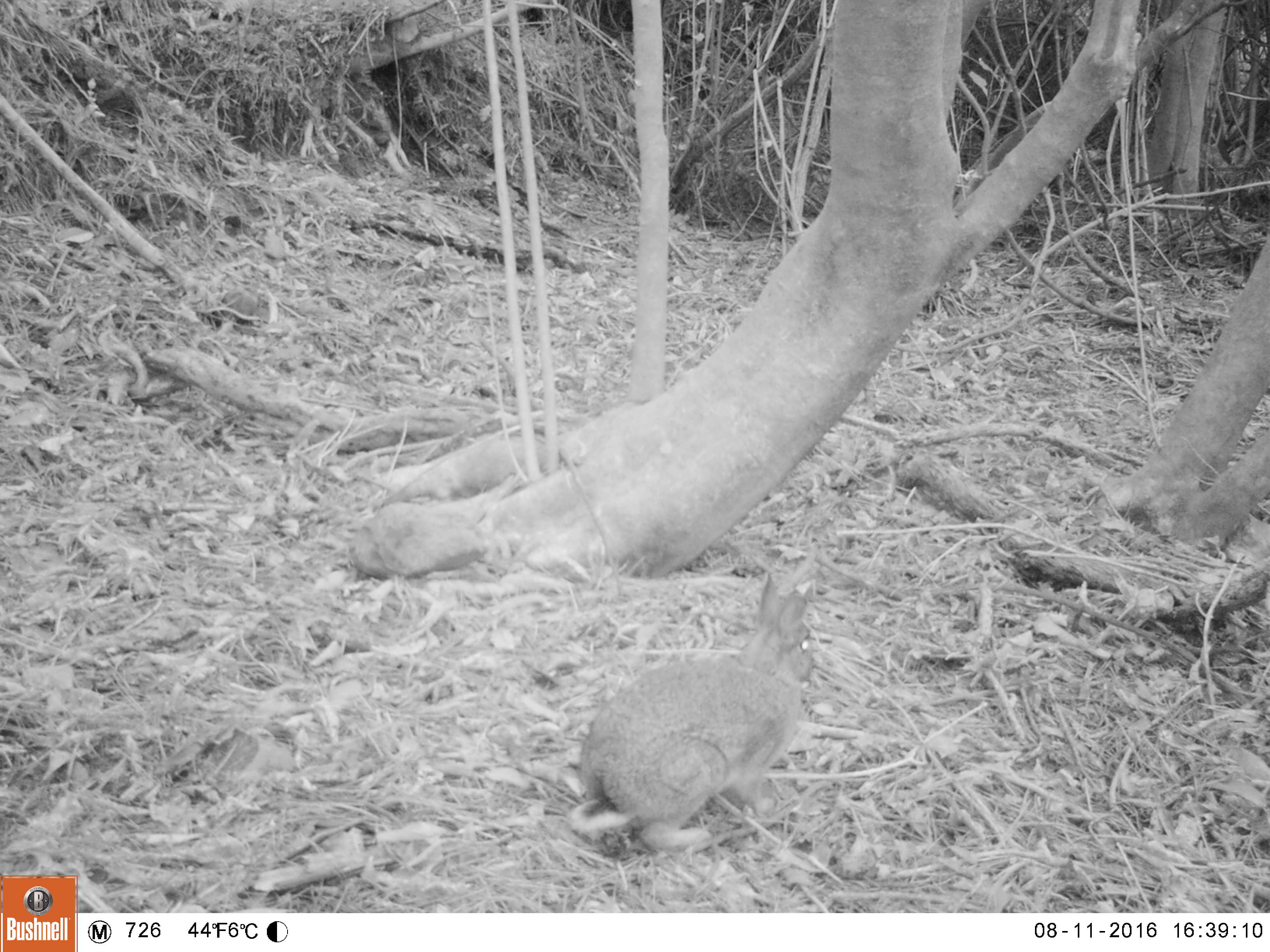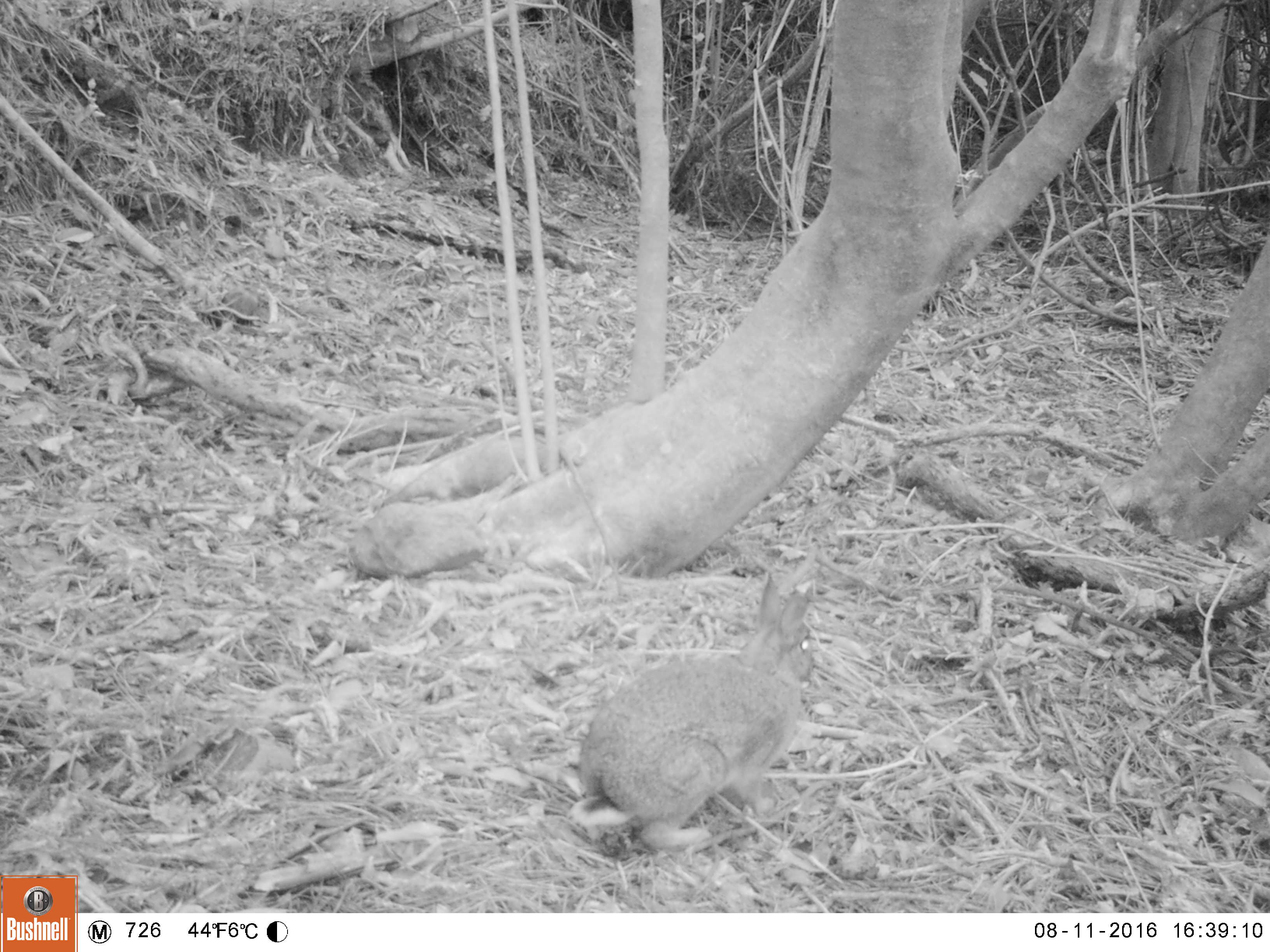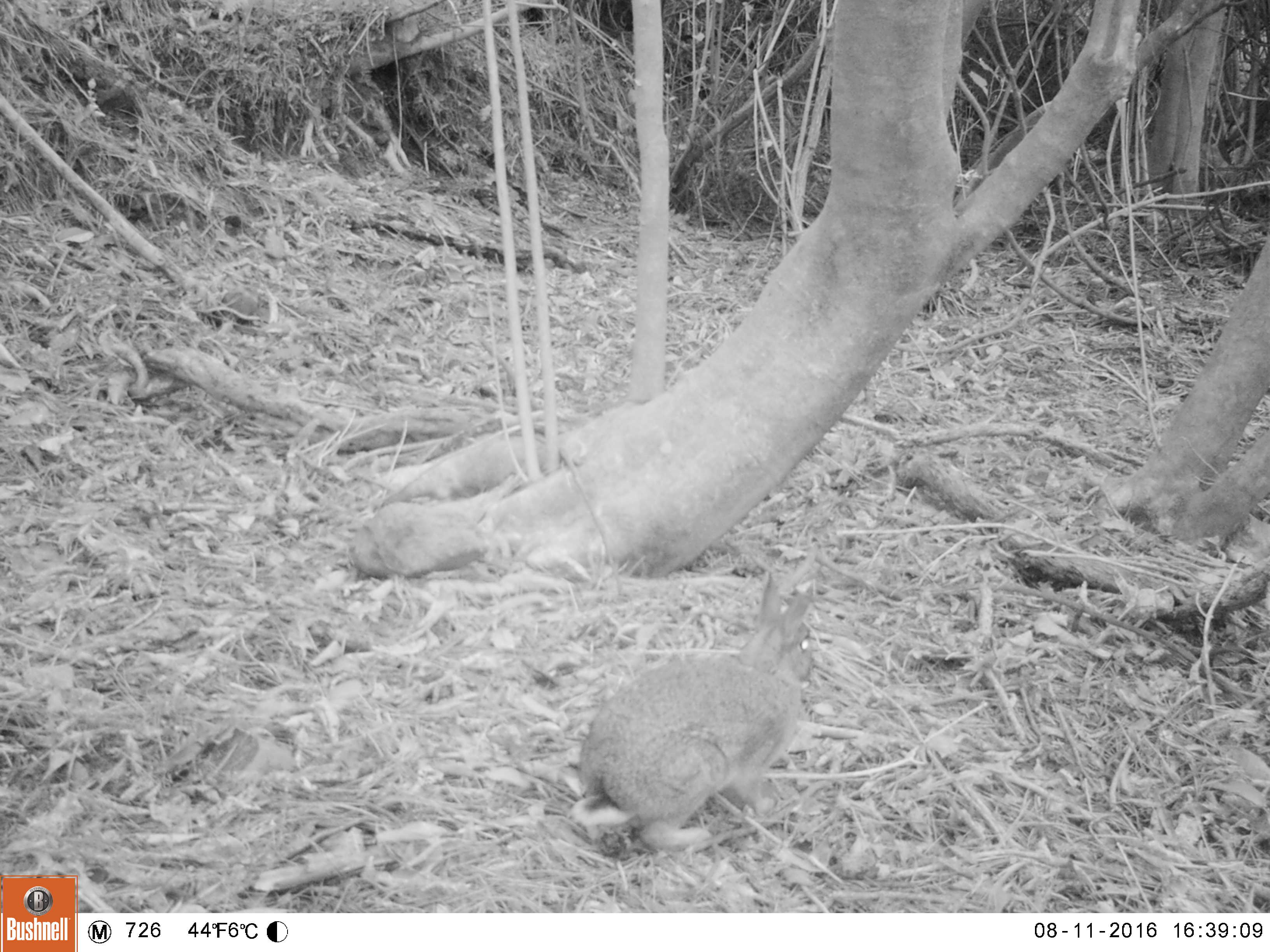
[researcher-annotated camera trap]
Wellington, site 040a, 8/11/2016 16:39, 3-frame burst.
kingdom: Animalia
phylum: Chordata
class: Mammalia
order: Lagomorpha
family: Leporidae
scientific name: Leporidae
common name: rabbit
Rabbit (Leporidae).